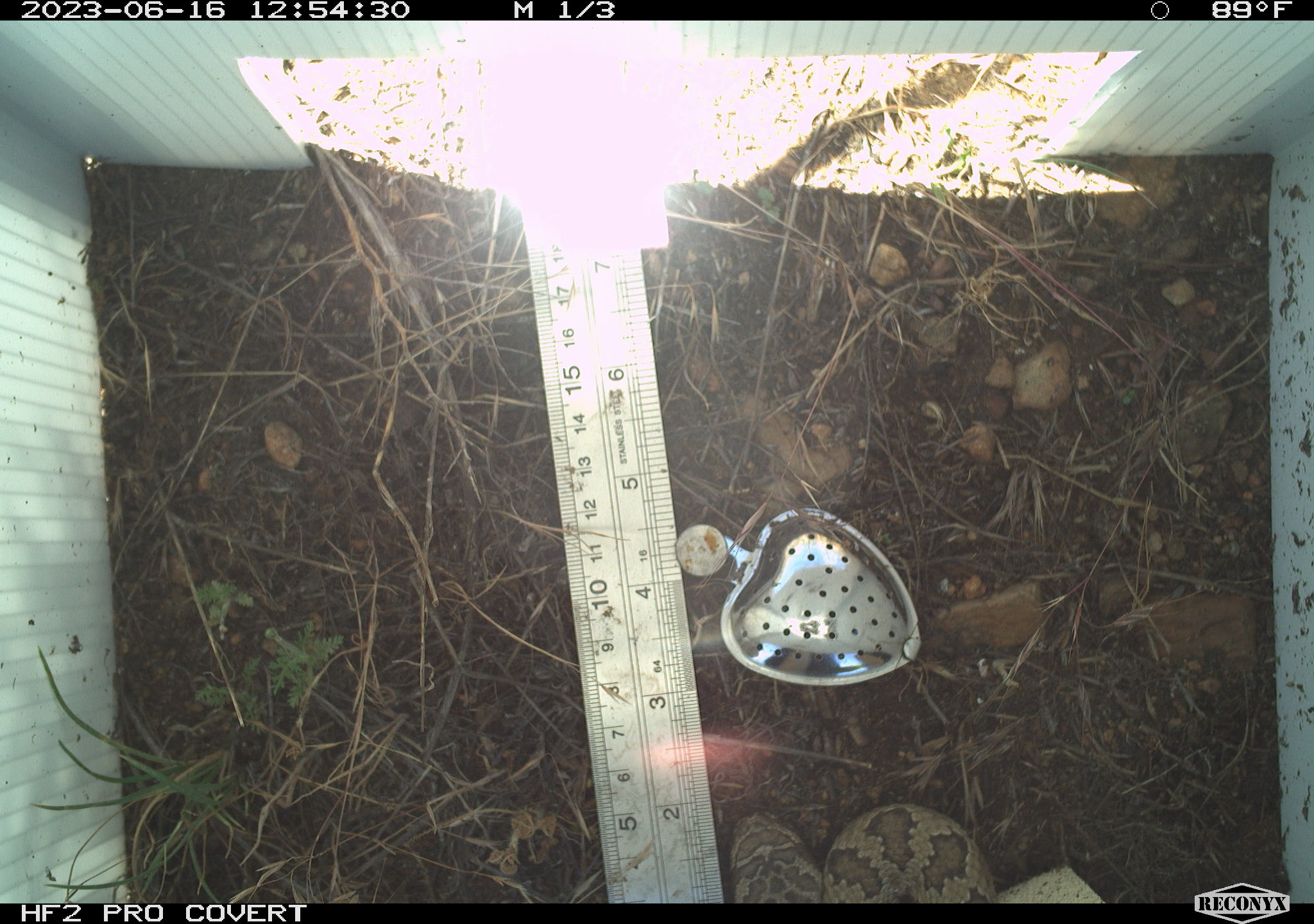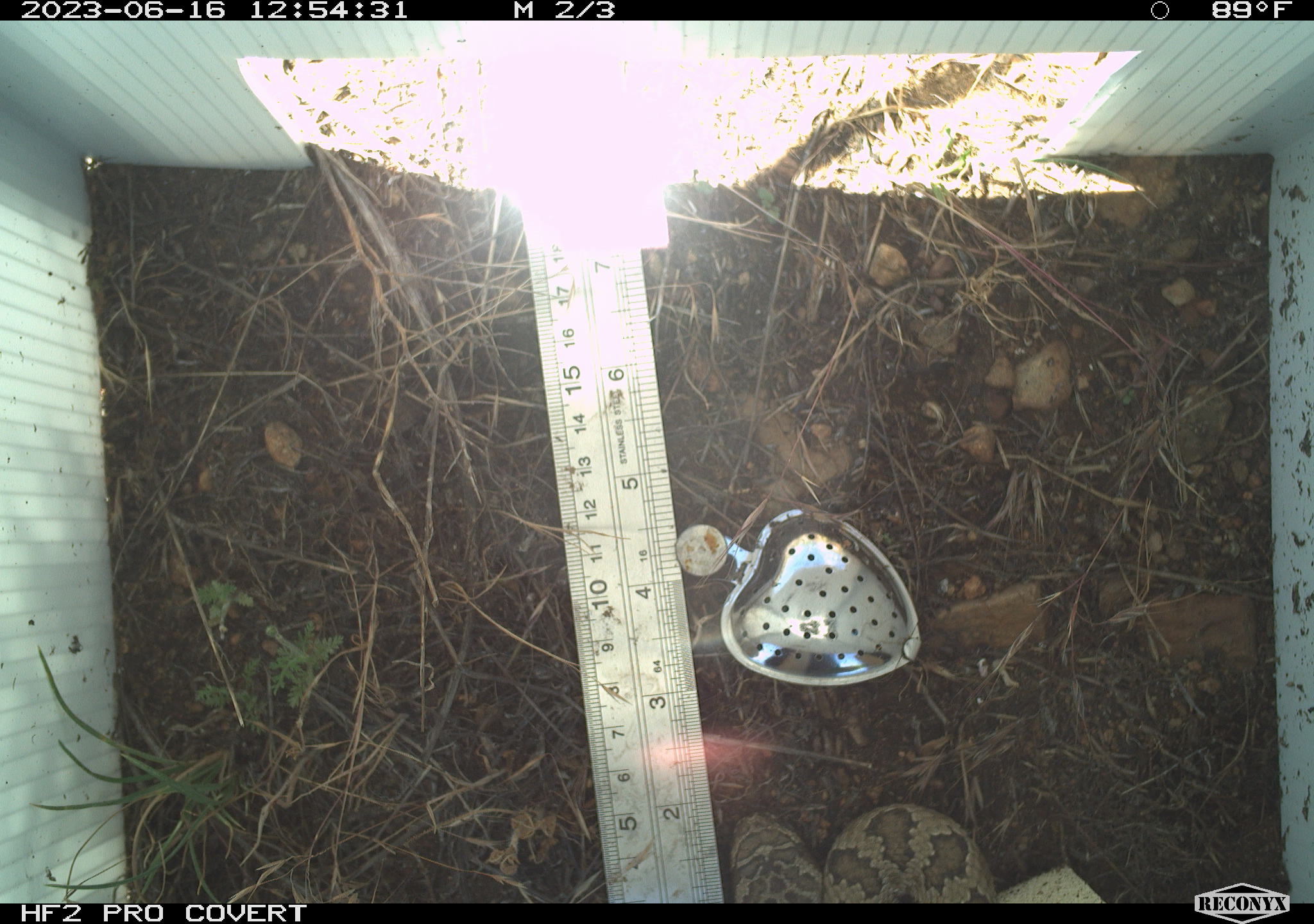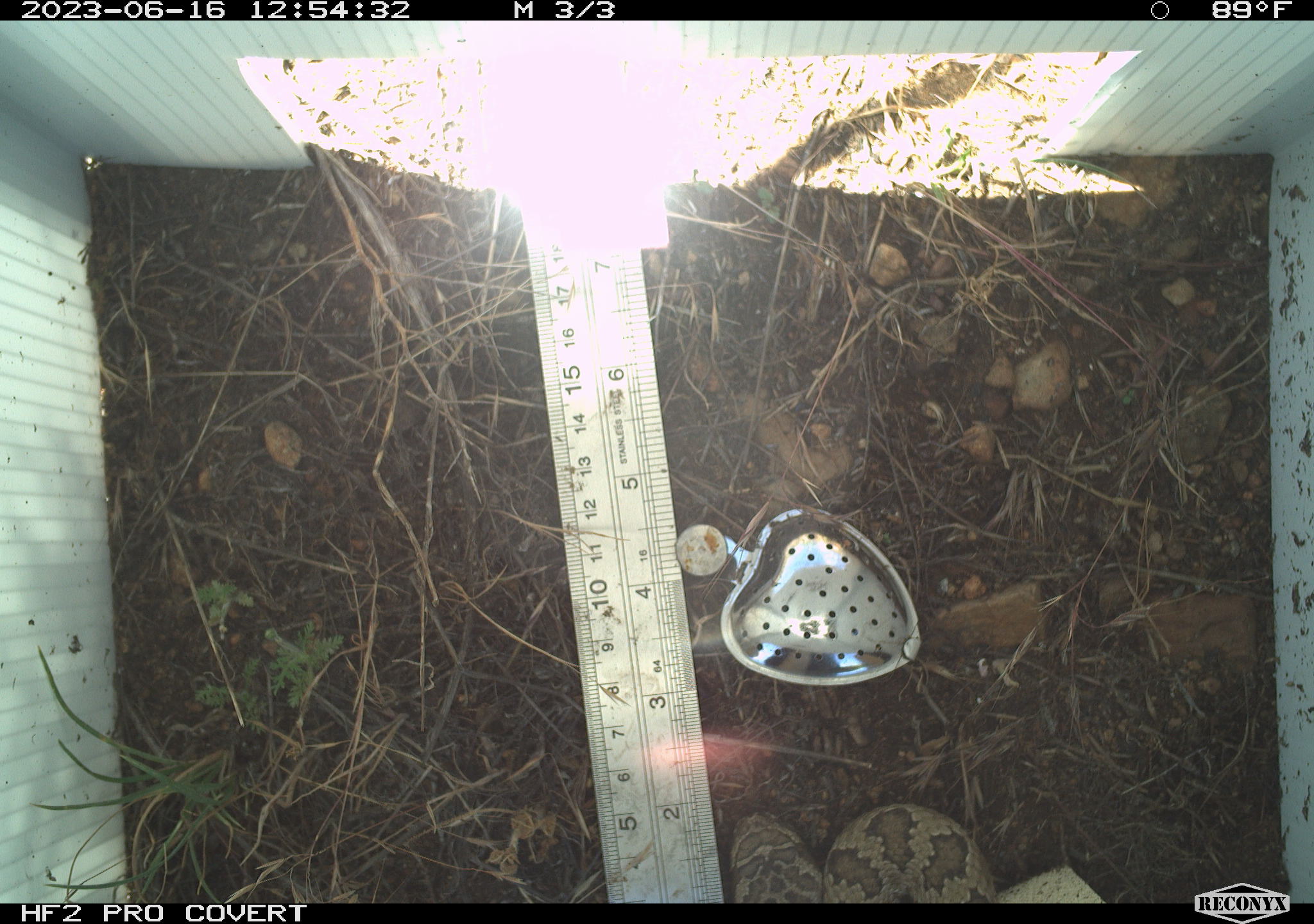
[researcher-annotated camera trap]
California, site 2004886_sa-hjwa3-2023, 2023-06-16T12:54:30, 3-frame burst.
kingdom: Animalia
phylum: Chordata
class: Reptilia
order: Squamata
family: Viperidae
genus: Crotalus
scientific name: Crotalus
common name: rattlers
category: crotalus species